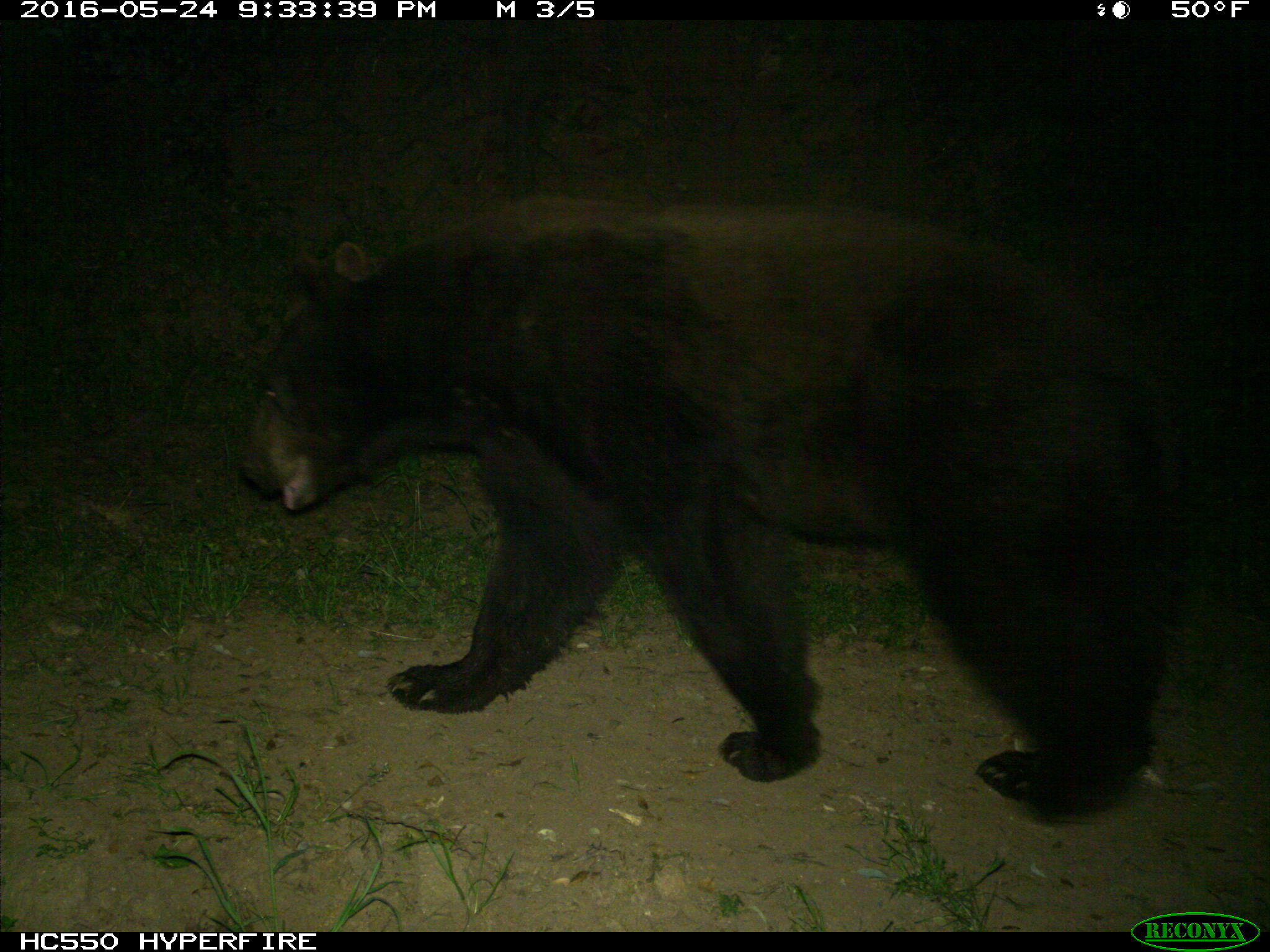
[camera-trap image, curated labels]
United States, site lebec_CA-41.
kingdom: Animalia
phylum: Chordata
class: Mammalia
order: Carnivora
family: Ursidae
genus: Ursus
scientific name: Ursus americanus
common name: american black bear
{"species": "Ursus americanus (american black bear)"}